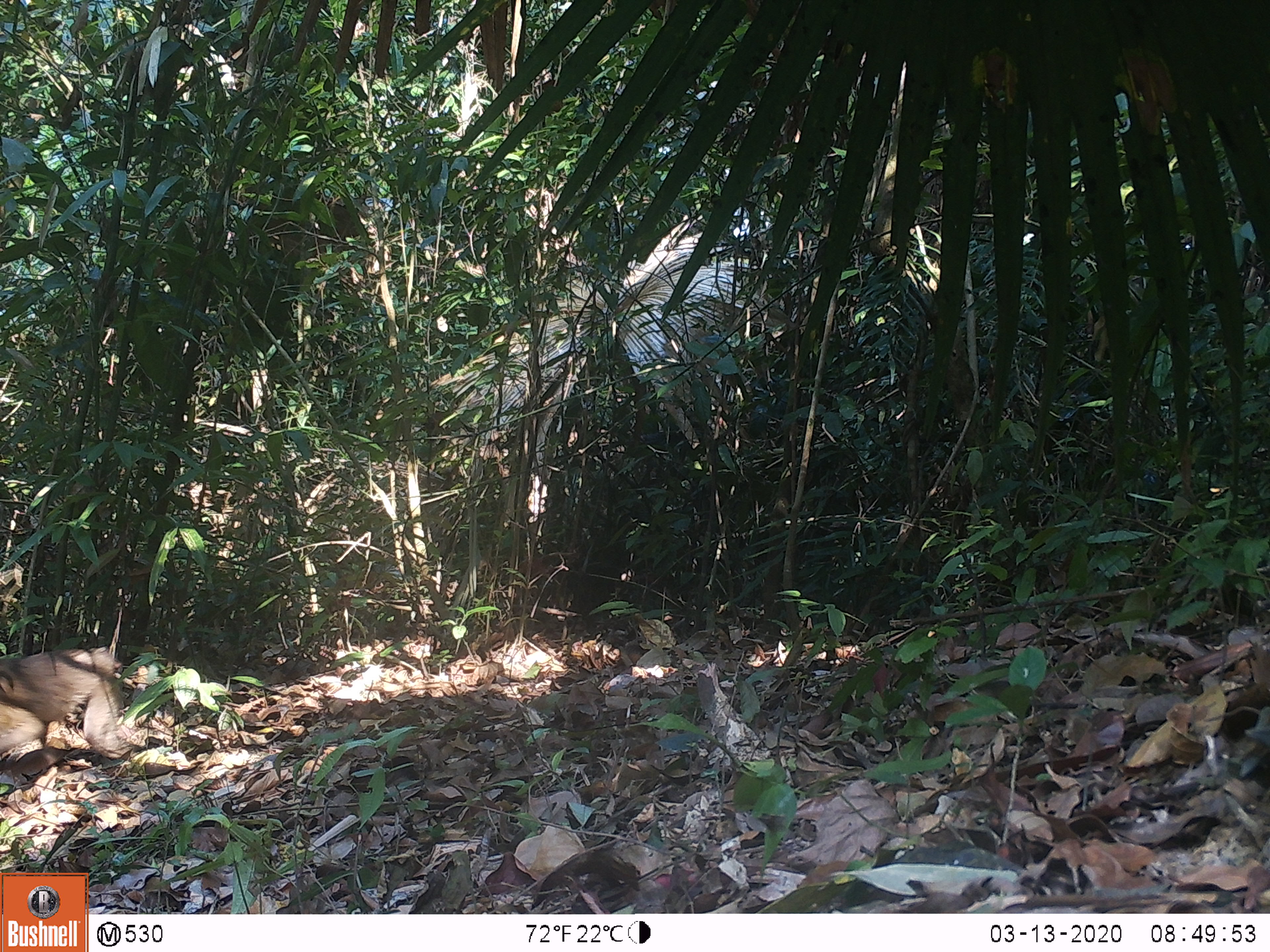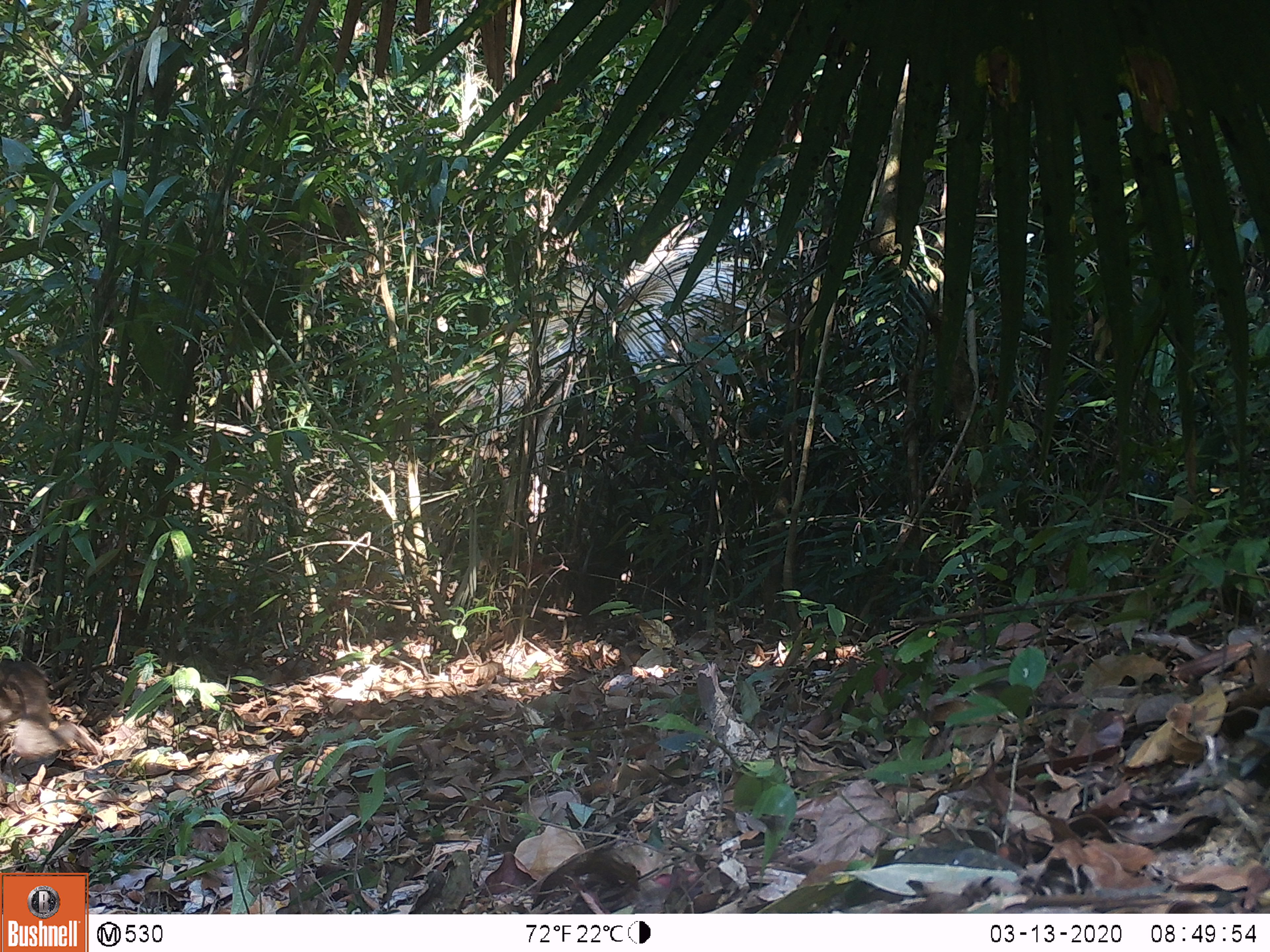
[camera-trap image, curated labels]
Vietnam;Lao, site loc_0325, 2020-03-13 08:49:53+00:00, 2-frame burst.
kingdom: Animalia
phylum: Chordata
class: Mammalia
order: Primates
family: Cercopithecidae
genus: Macaca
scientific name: Macaca nemestrina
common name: pig-tailed macaque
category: pig tailed macaque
Pig tailed macaque (pig-tailed macaque) (Macaca nemestrina). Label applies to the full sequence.